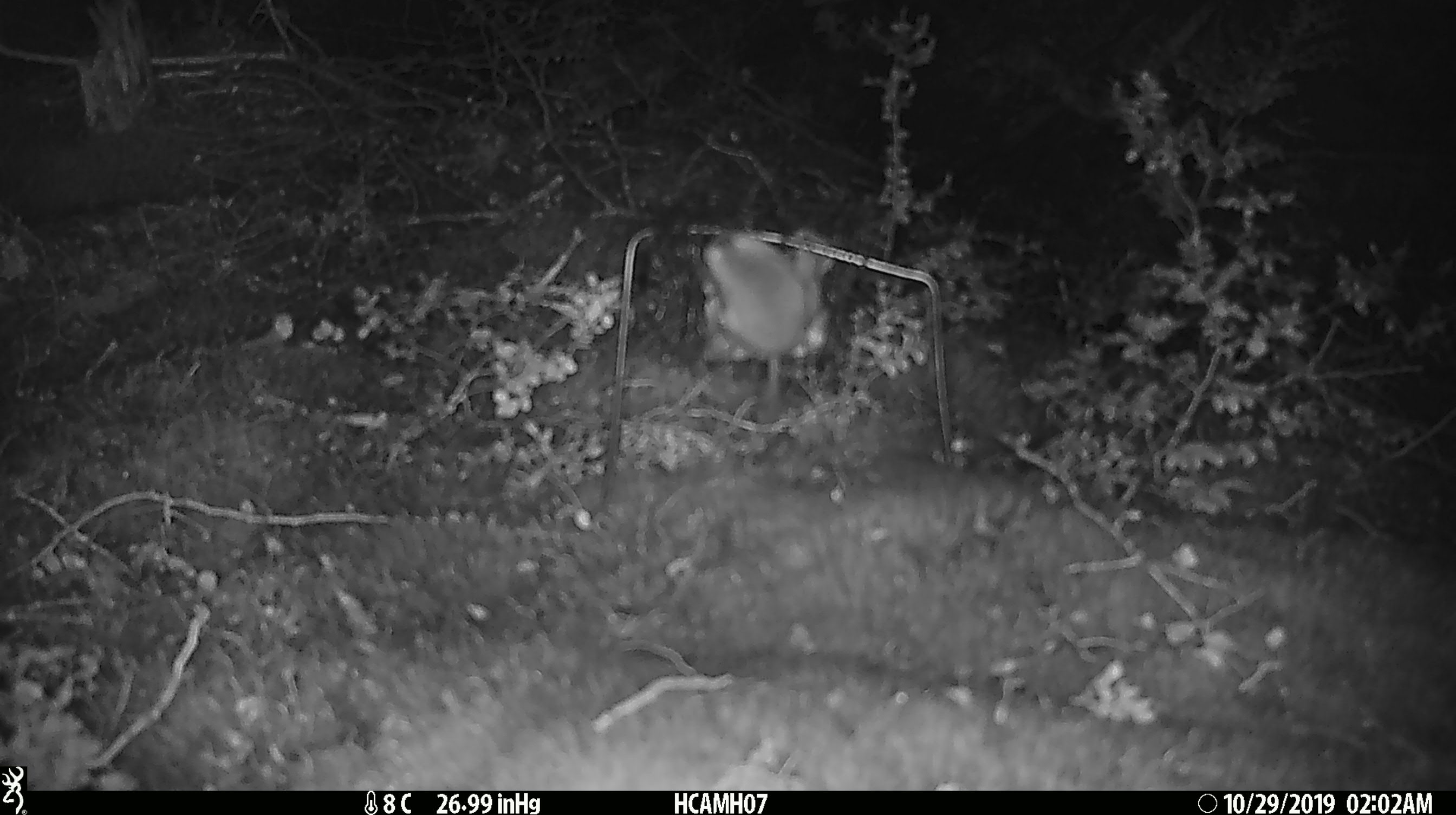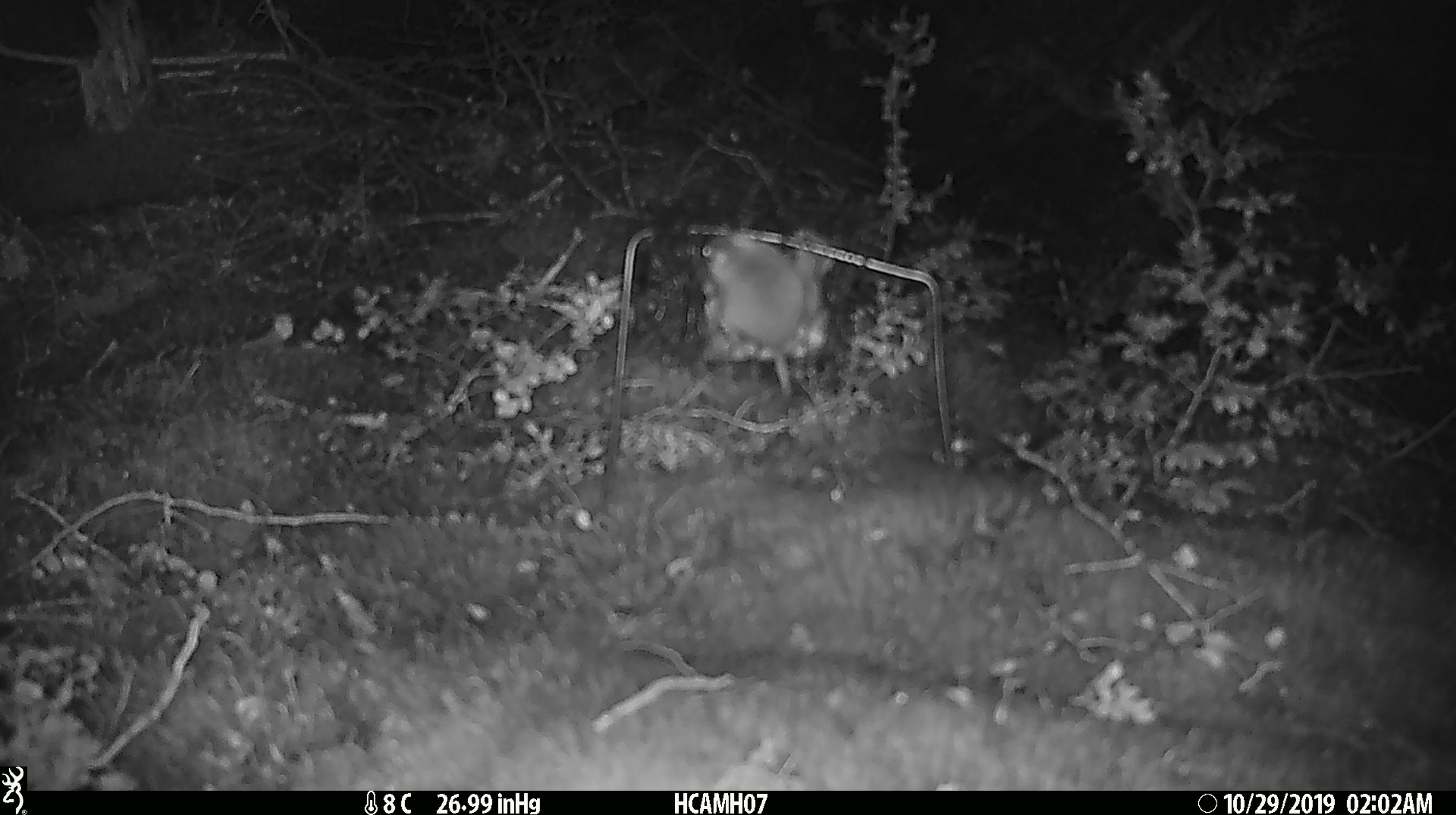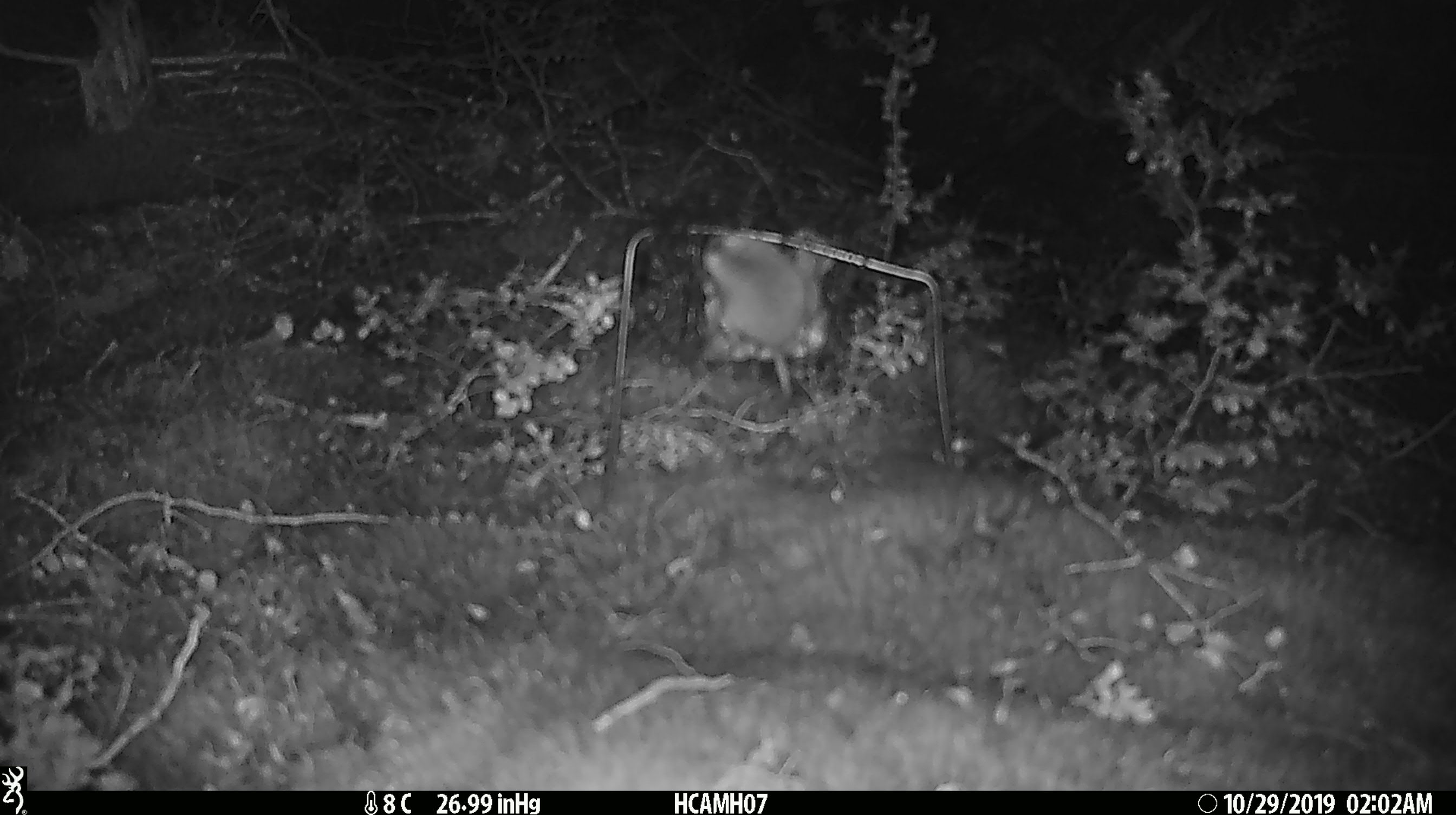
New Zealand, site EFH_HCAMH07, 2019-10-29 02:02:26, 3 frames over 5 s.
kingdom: Animalia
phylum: Chordata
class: Mammalia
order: Rodentia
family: Muridae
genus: Mus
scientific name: Mus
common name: mouse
Mouse (Mus).